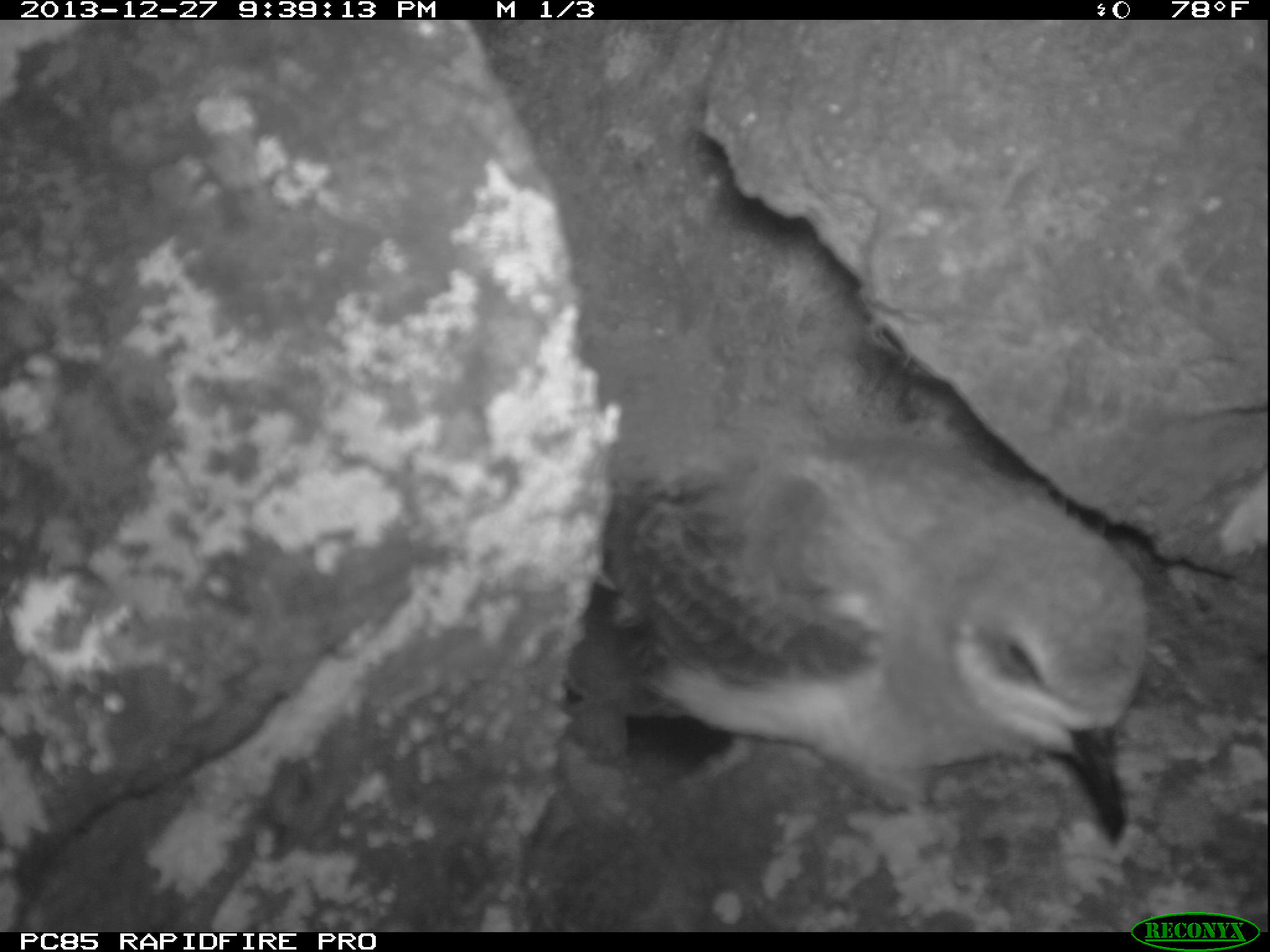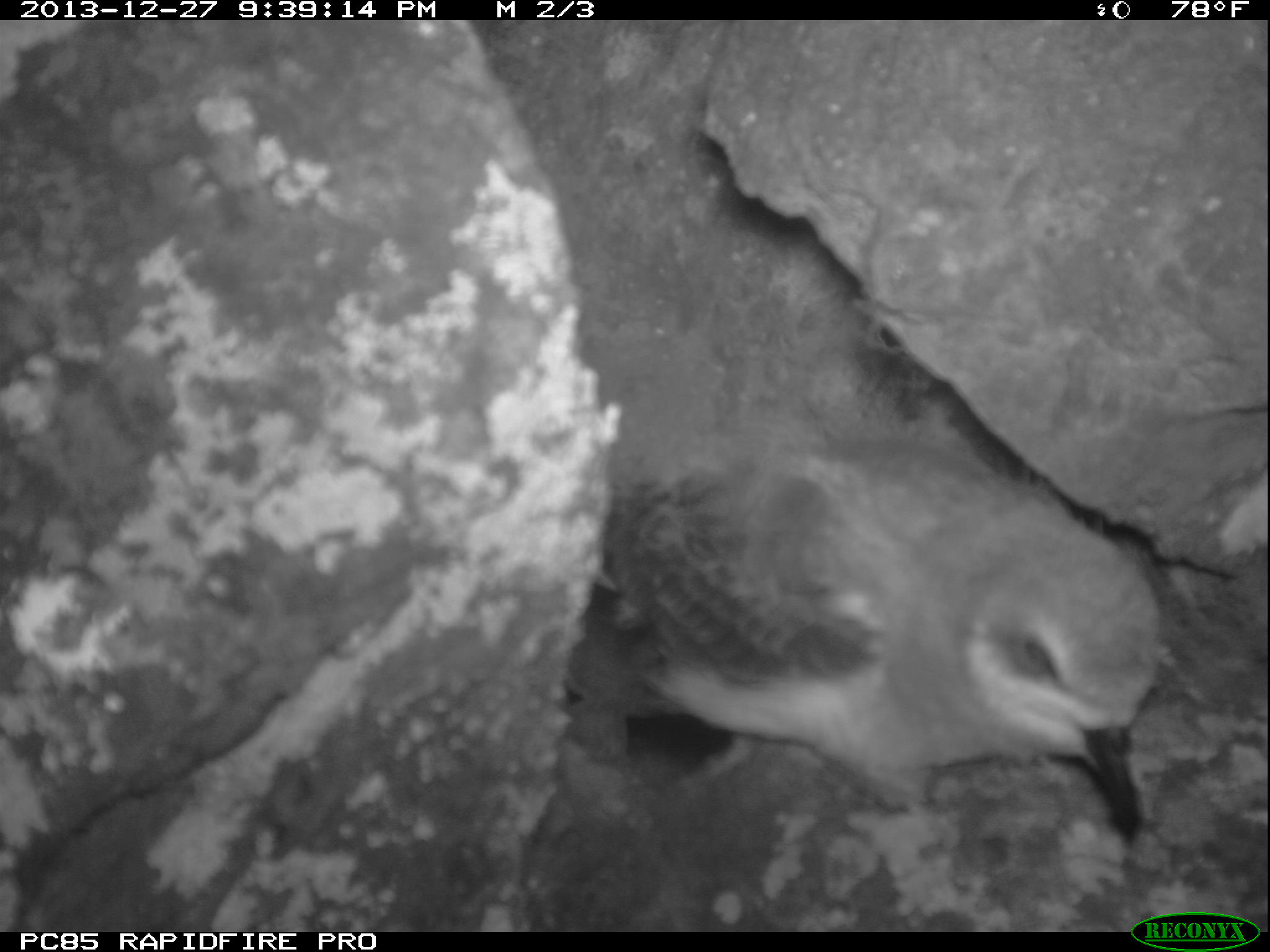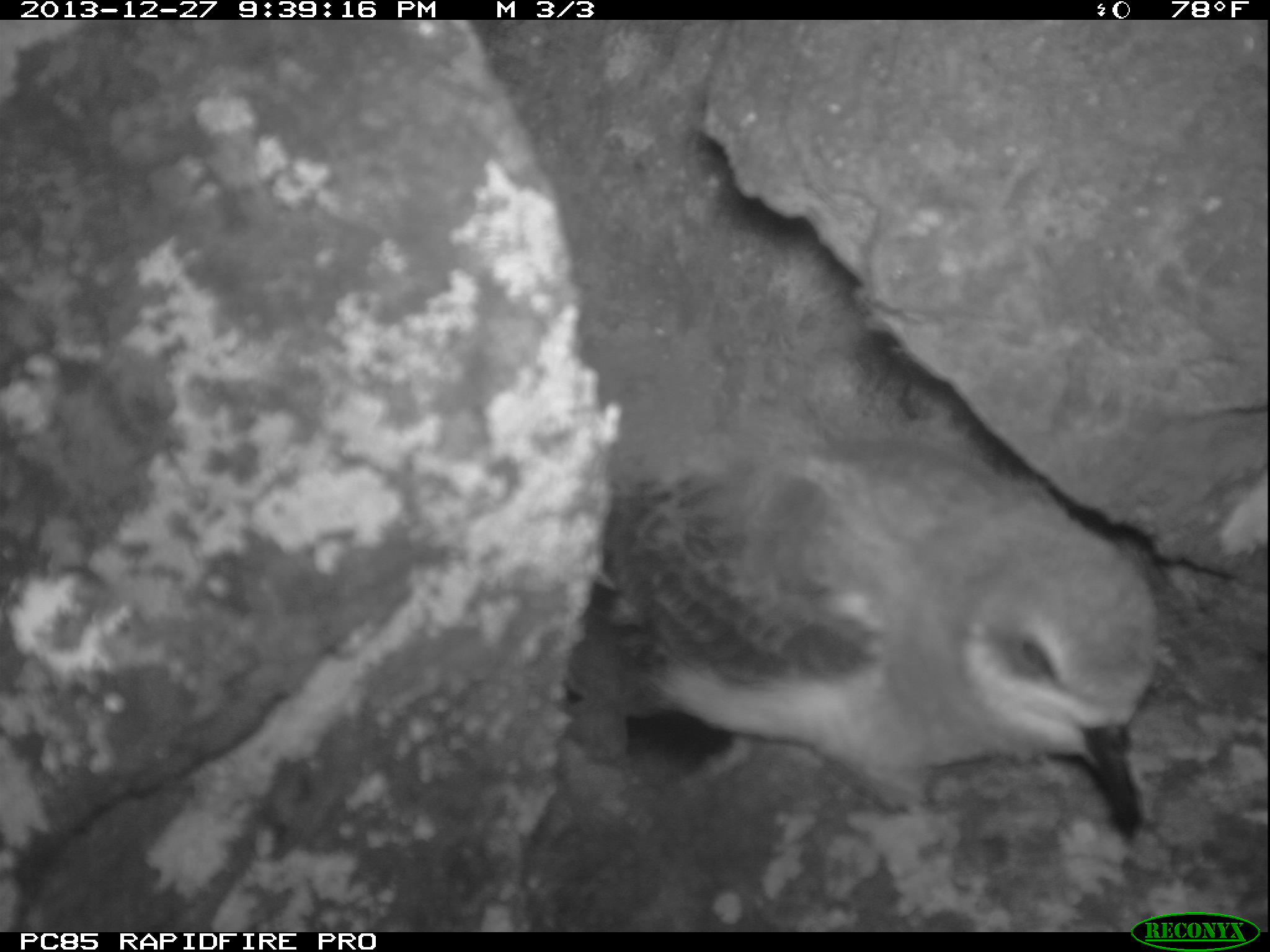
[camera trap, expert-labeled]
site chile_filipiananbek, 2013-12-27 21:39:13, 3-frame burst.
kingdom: Animalia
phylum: Chordata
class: Aves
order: Procellariiformes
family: Procellariidae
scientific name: Procellariidae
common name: petrel chick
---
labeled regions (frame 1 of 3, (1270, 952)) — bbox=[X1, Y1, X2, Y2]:
petrel chick: bbox=[549, 395, 1151, 851]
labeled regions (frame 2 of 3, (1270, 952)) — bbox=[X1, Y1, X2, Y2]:
petrel chick: bbox=[546, 415, 1170, 851]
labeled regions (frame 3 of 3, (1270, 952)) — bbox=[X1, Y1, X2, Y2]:
petrel chick: bbox=[552, 401, 1165, 839]